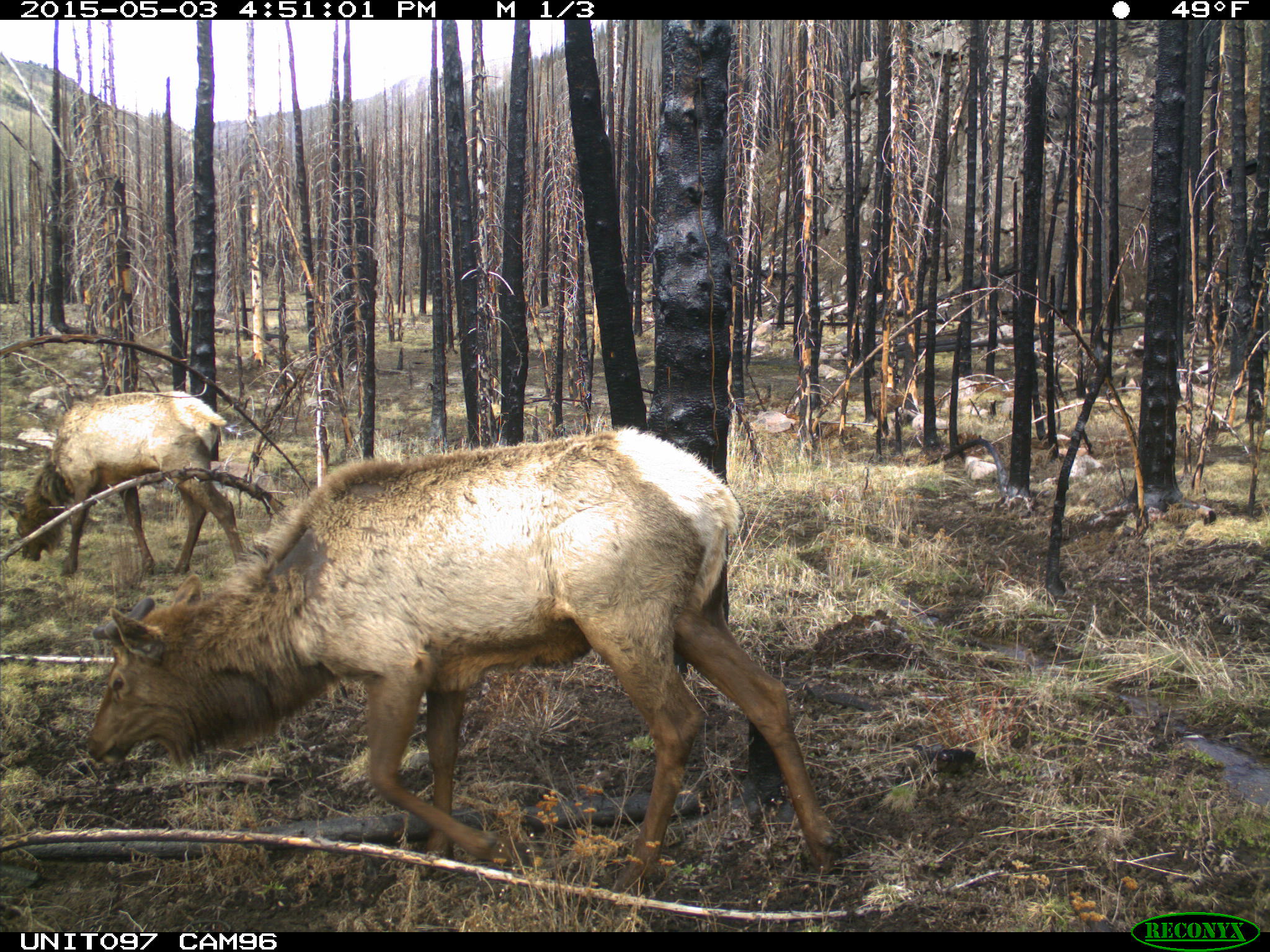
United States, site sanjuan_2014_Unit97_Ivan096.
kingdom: Animalia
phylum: Chordata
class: Mammalia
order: Artiodactyla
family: Cervidae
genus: Cervus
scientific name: Cervus elaphus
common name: red deer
Cervus elaphus (red deer).